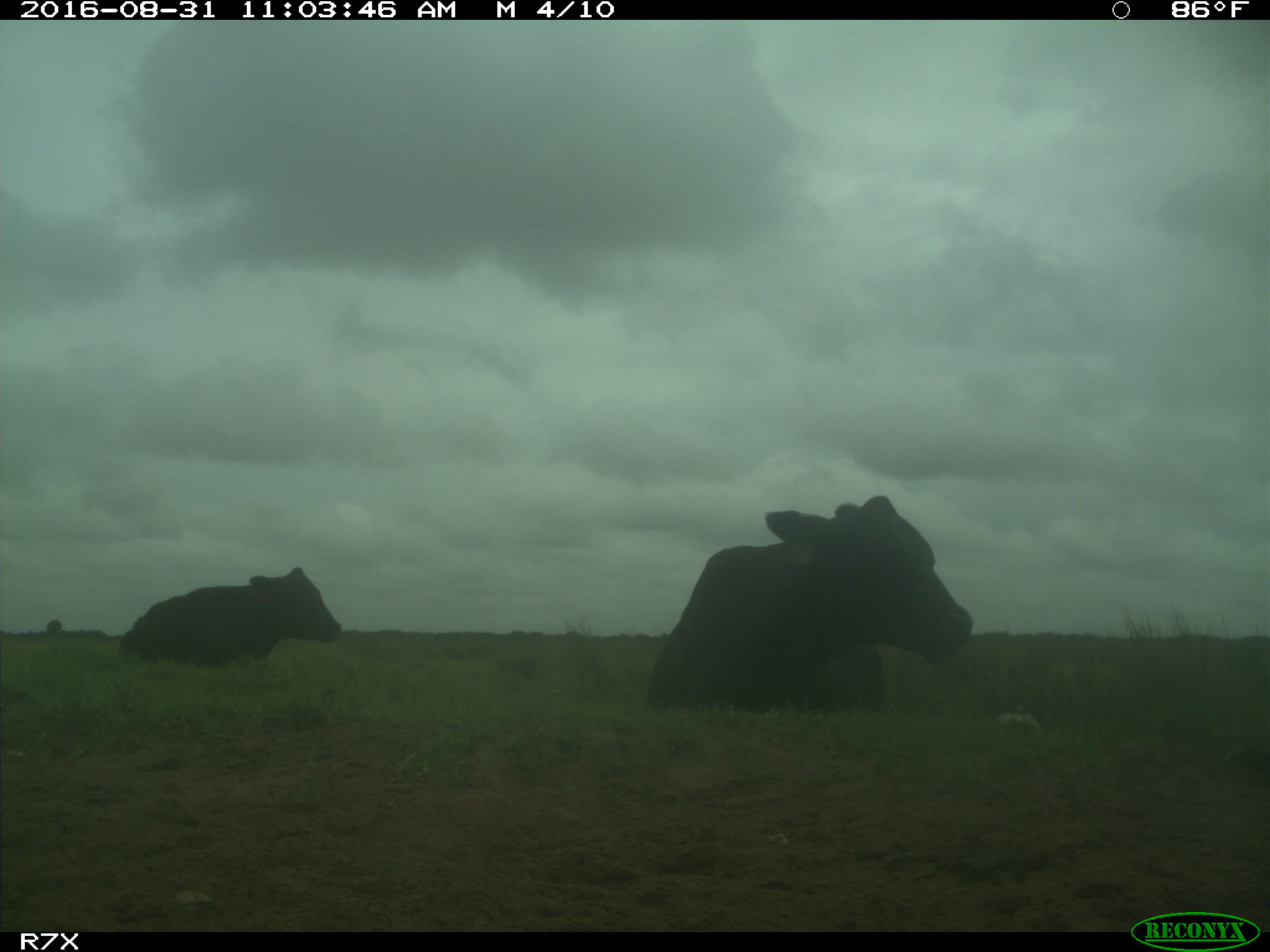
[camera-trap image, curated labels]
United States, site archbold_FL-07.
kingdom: Animalia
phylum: Chordata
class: Mammalia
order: Artiodactyla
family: Bovidae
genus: Bos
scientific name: Bos taurus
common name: domestic cow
Bos taurus (domestic cow).